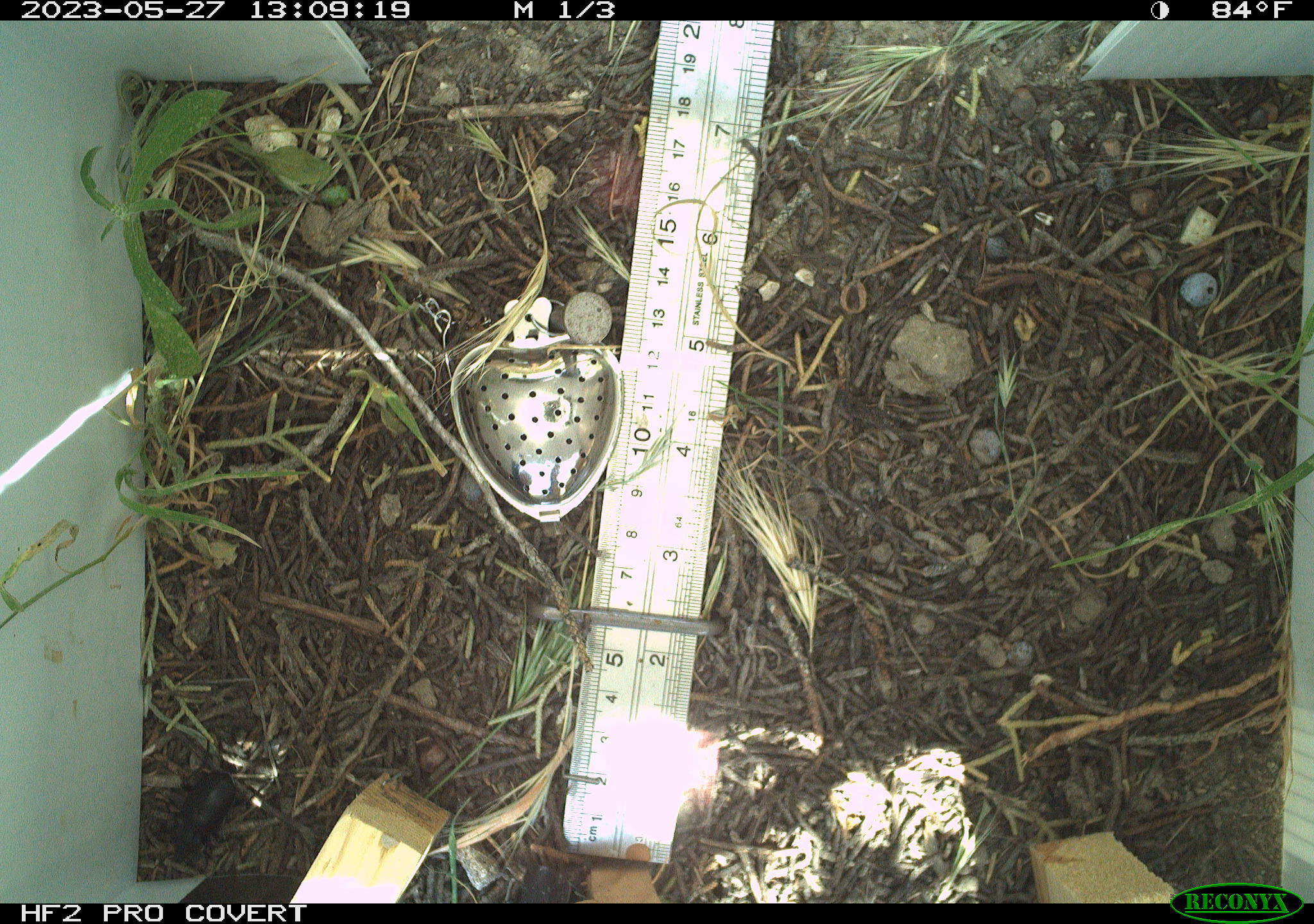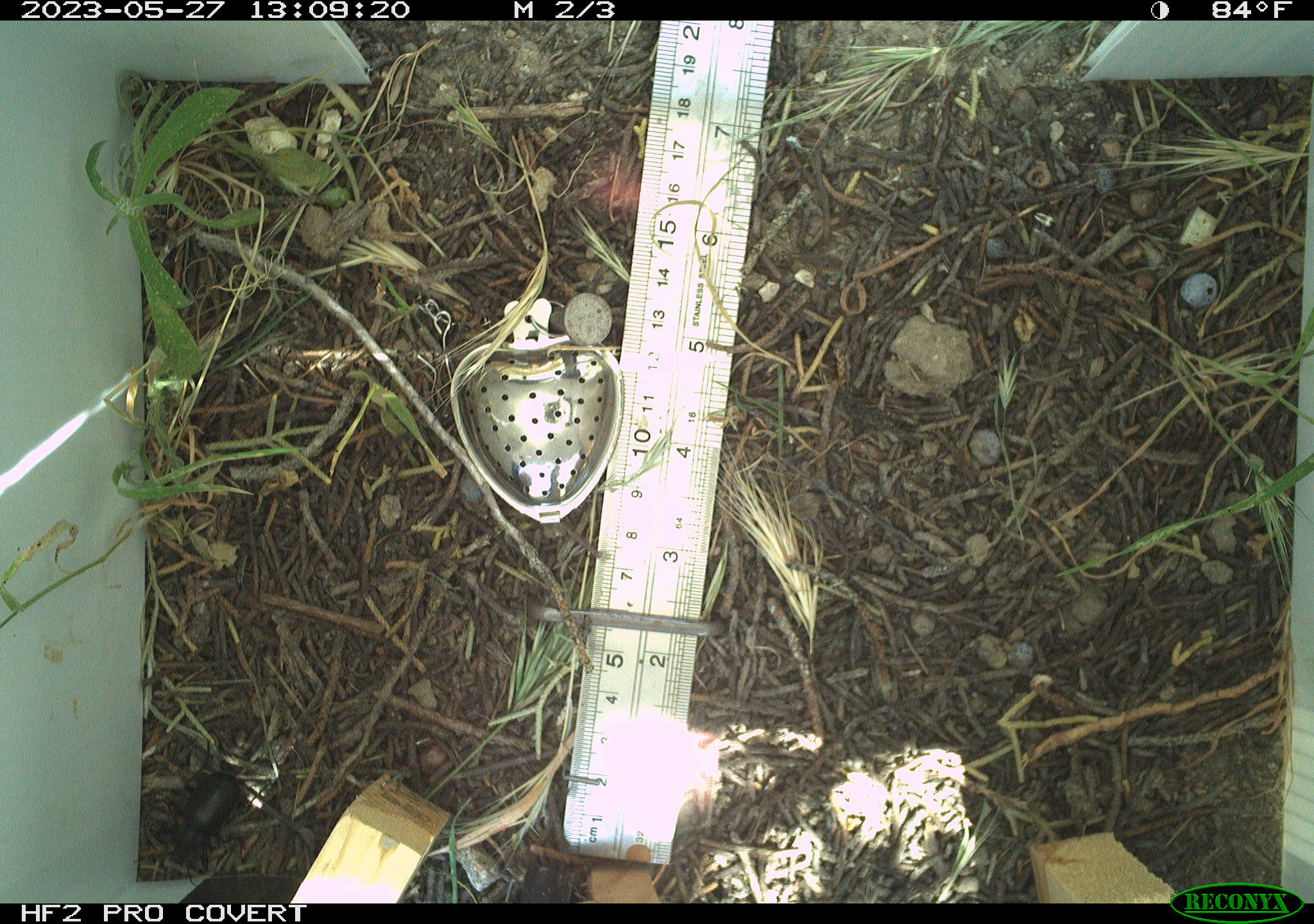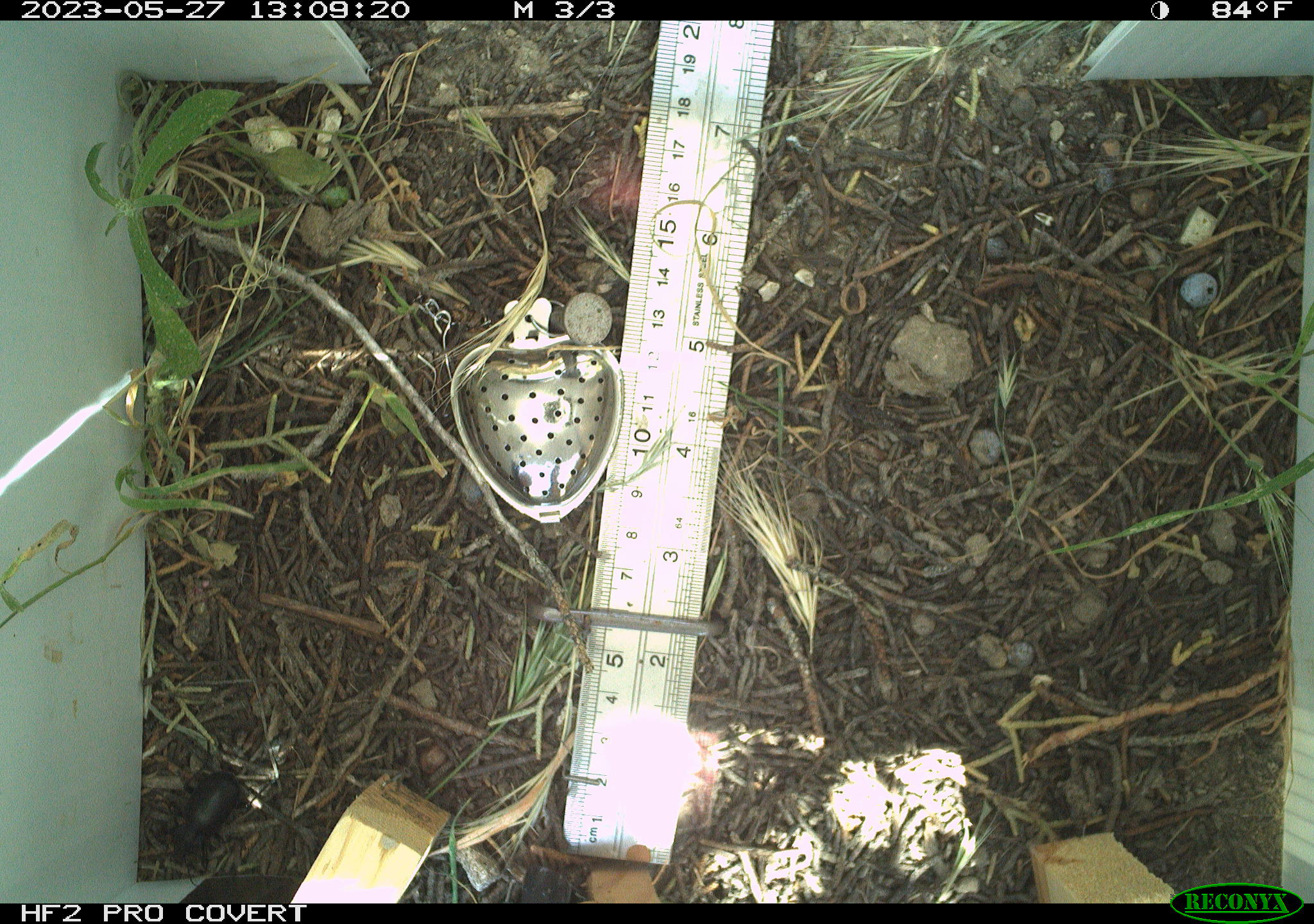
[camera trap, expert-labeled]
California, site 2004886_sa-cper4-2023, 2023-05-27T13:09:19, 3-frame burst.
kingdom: Animalia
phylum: Arthropoda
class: Insecta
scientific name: Insecta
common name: insect